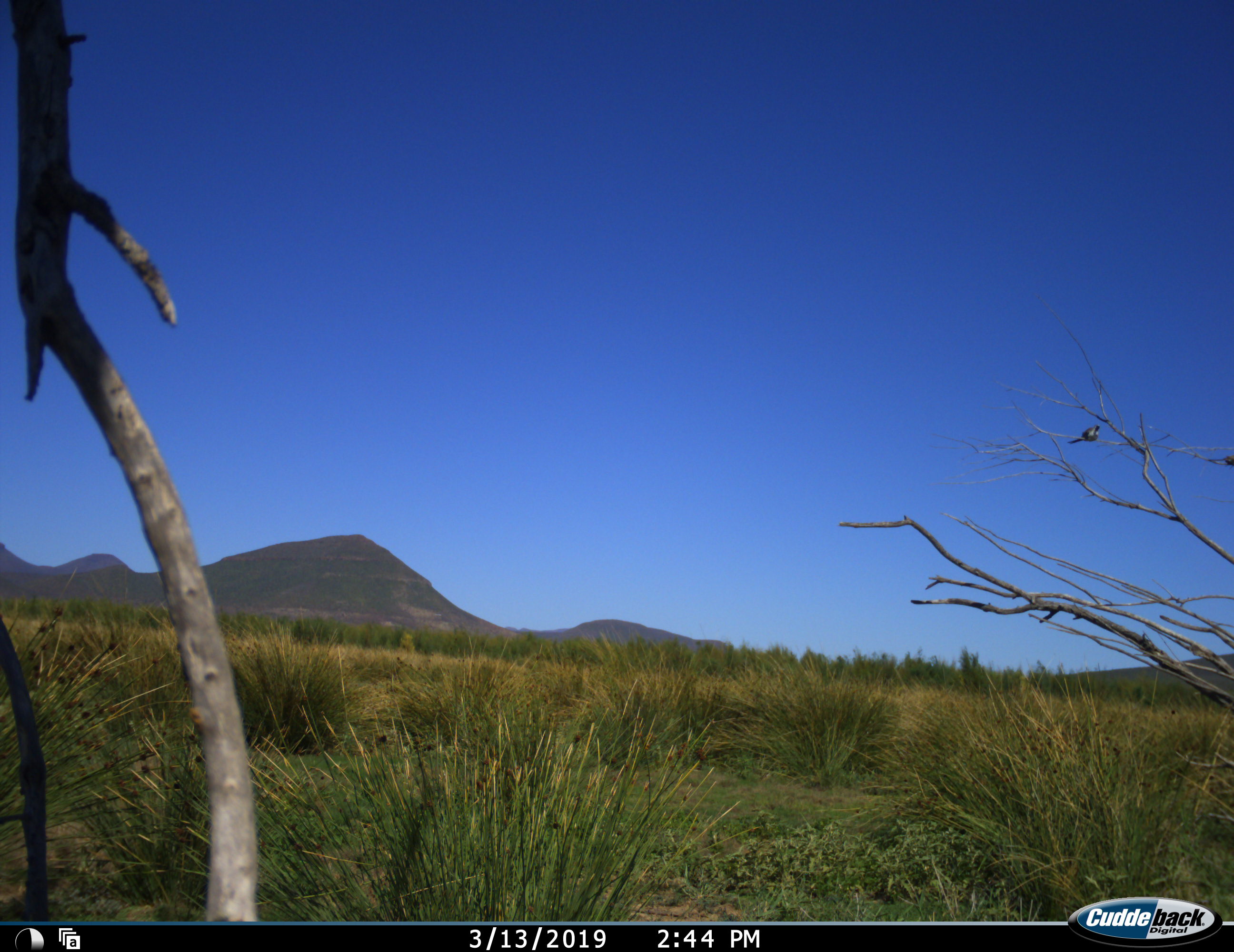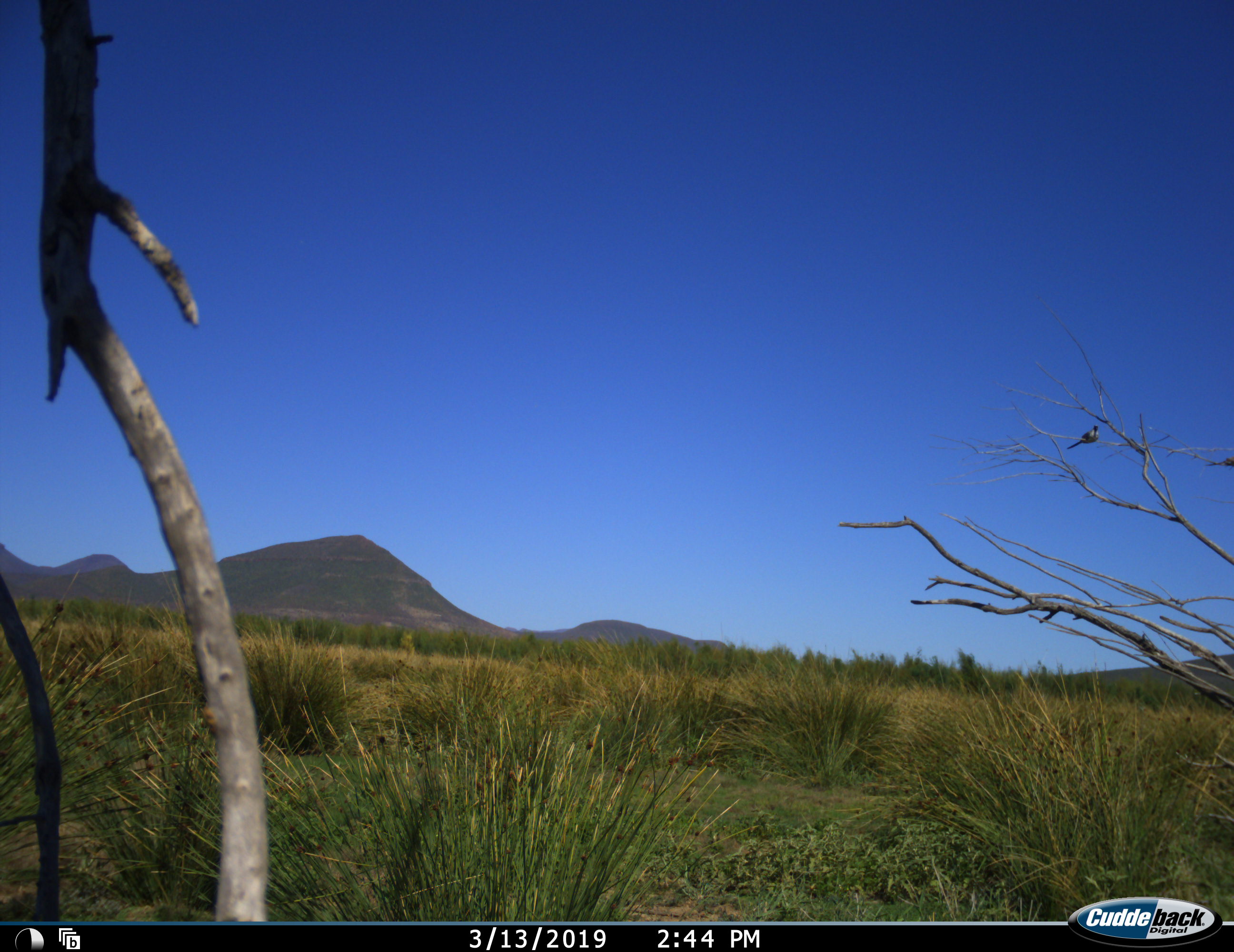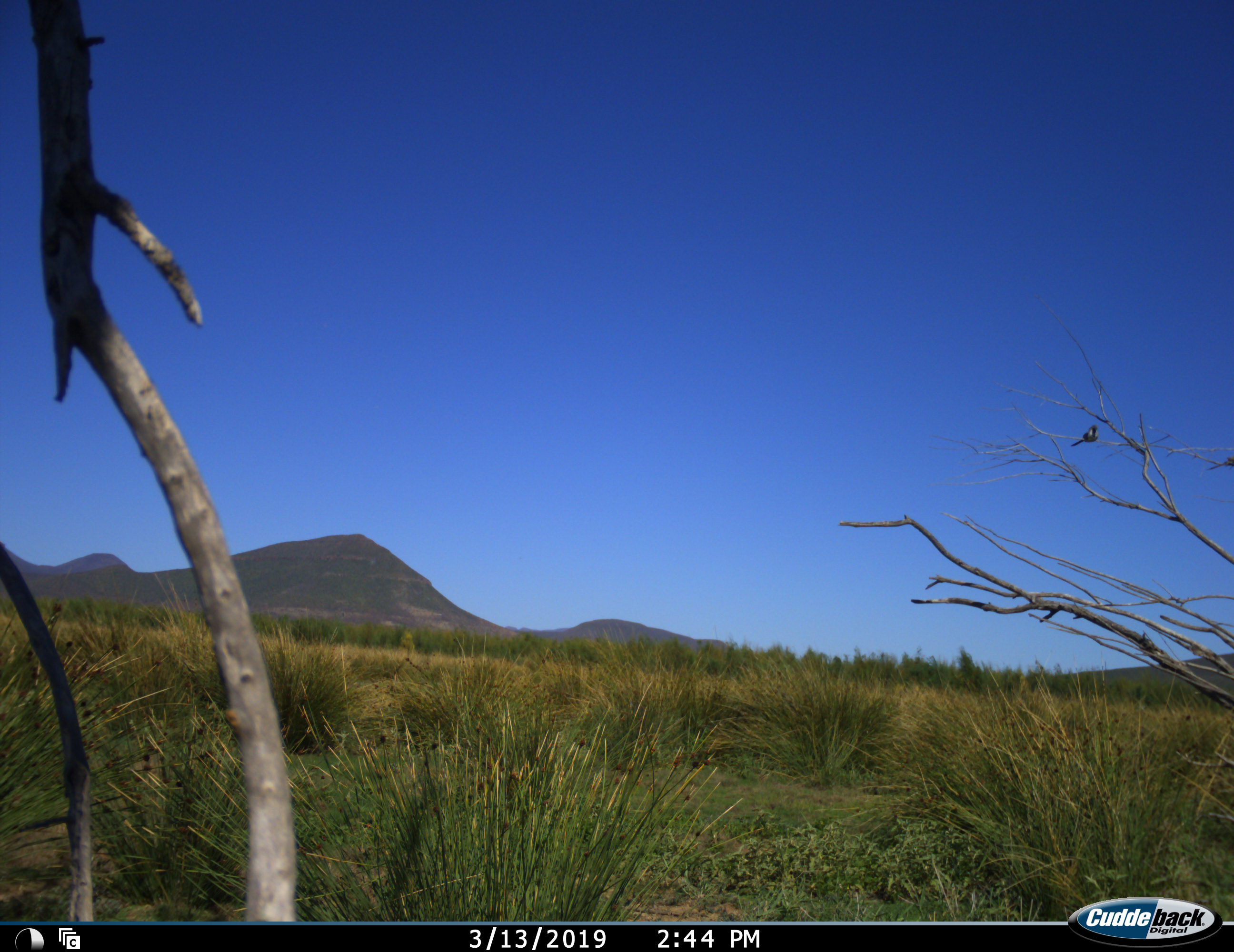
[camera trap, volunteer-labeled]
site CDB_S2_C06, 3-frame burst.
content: unidentified animal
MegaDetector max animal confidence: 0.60